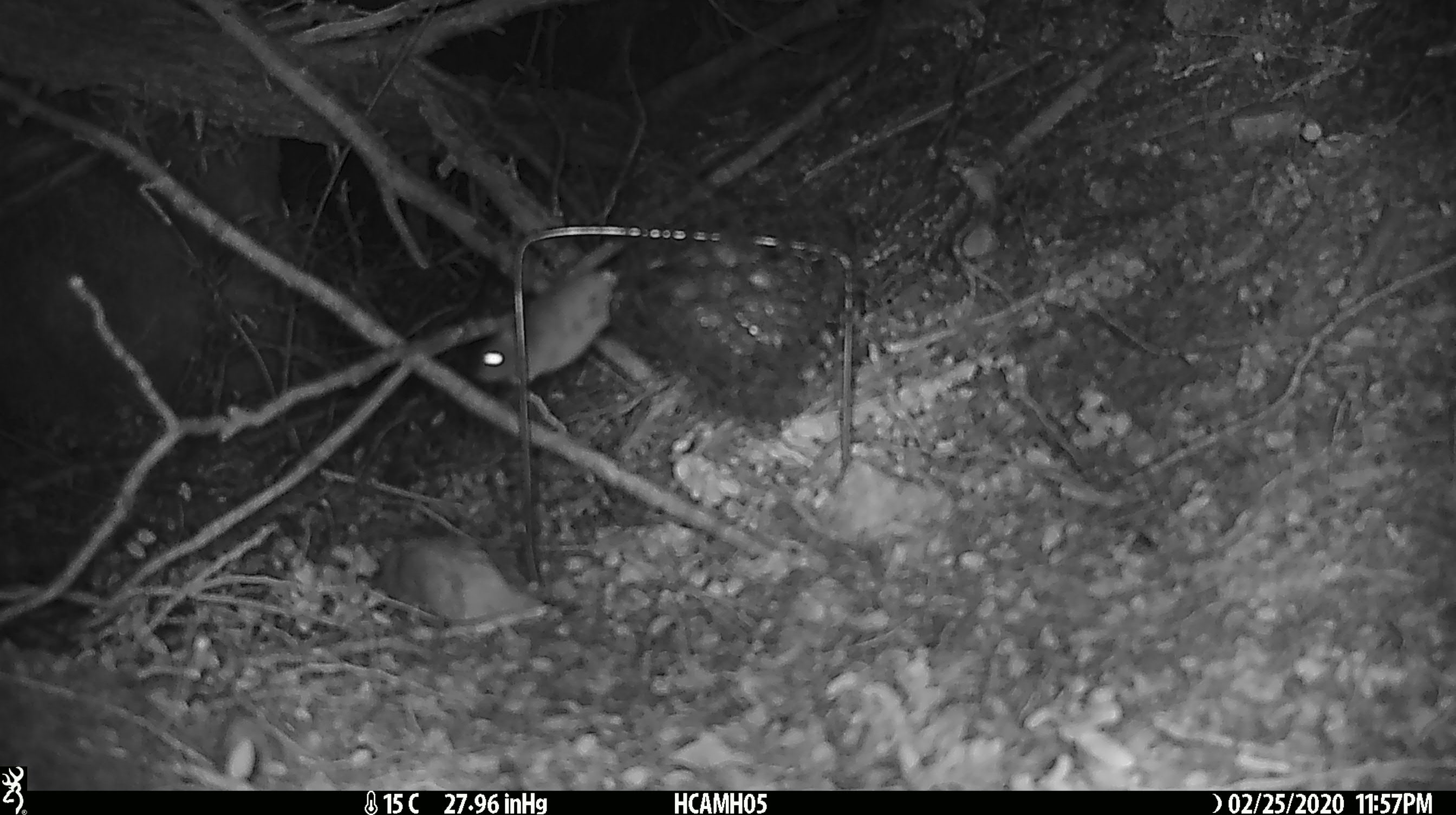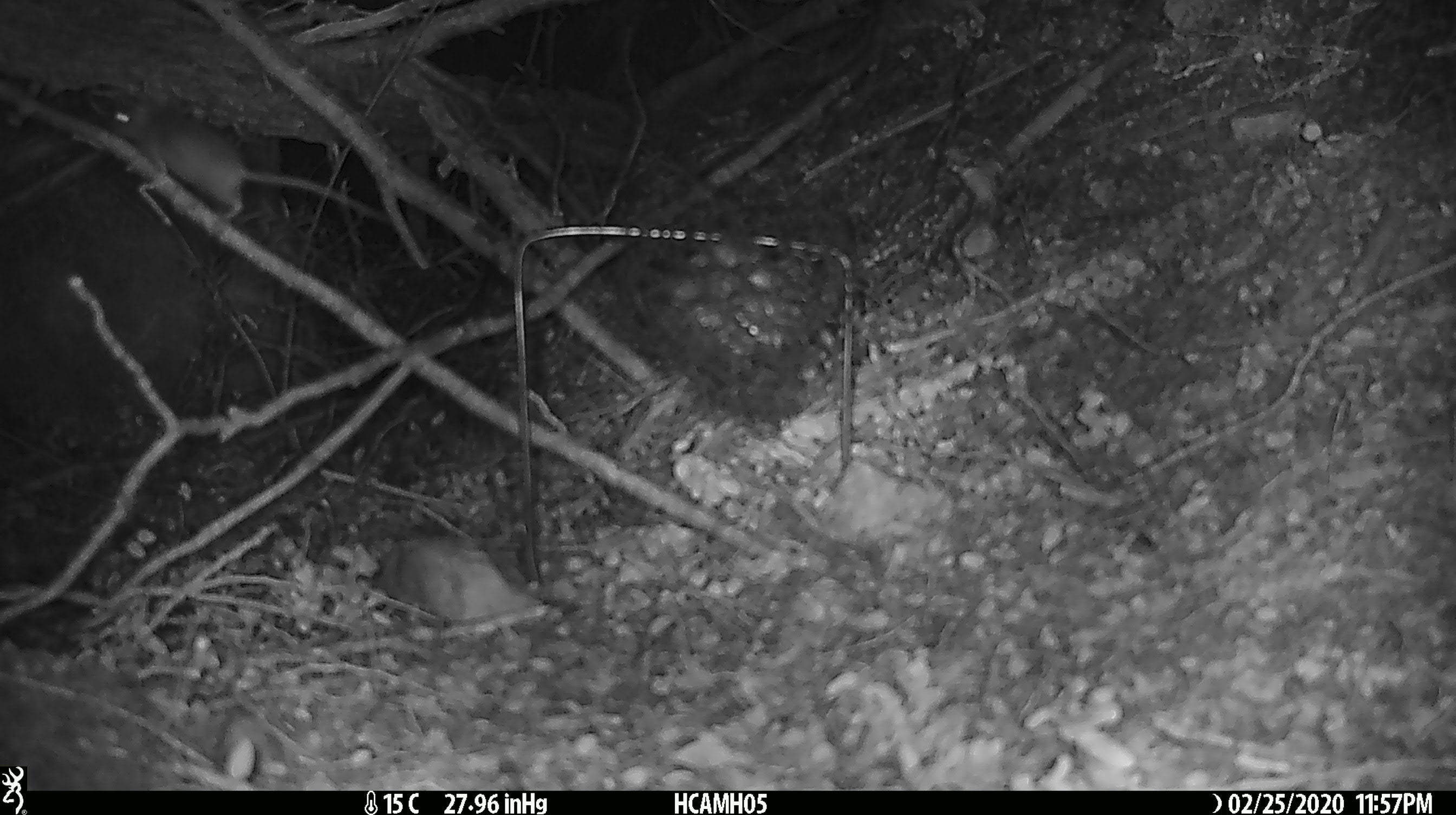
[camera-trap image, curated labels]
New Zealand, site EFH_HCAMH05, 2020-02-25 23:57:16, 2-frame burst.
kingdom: Animalia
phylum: Chordata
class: Mammalia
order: Rodentia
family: Muridae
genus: Mus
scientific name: Mus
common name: mouse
Mouse (Mus).